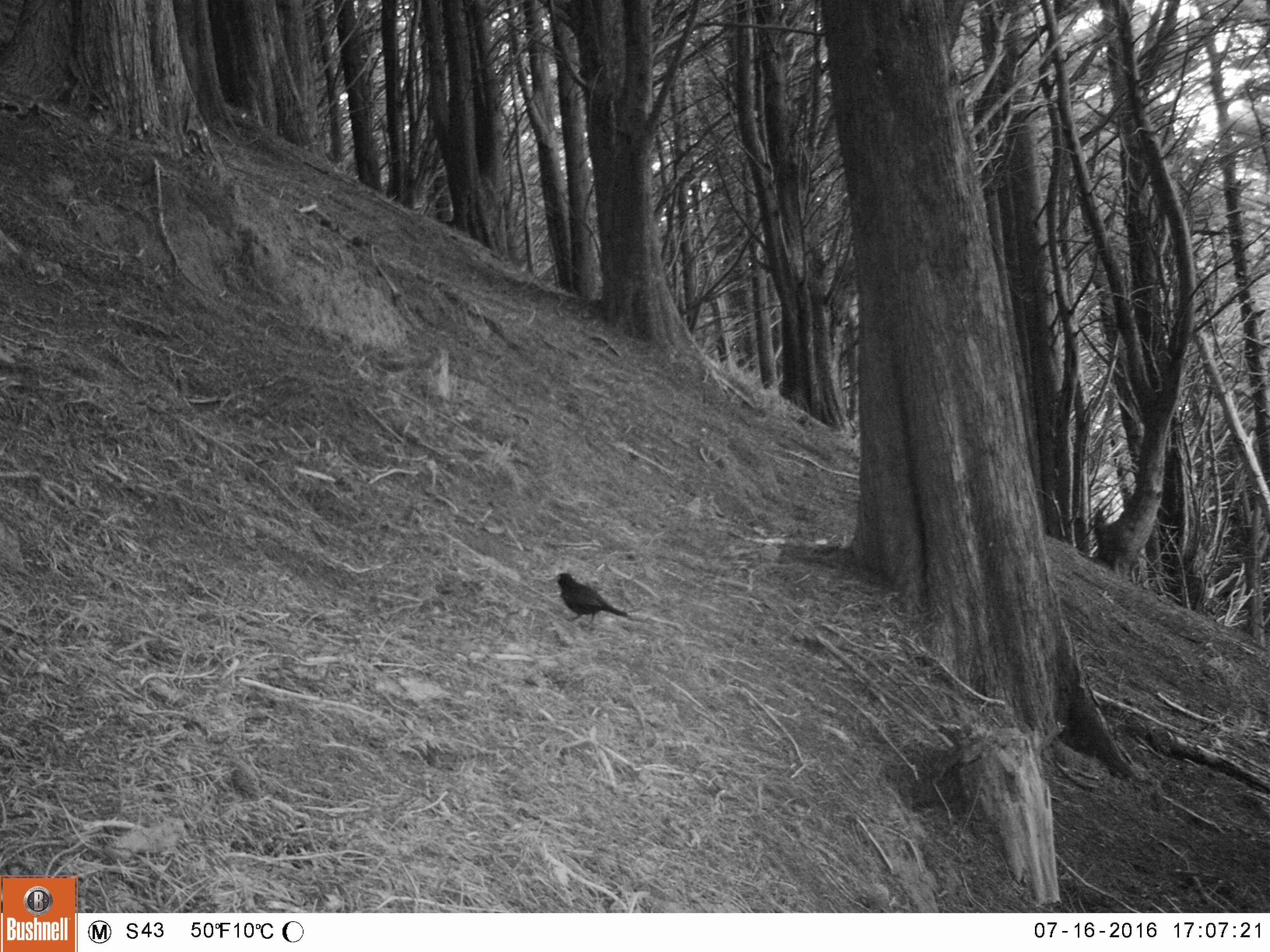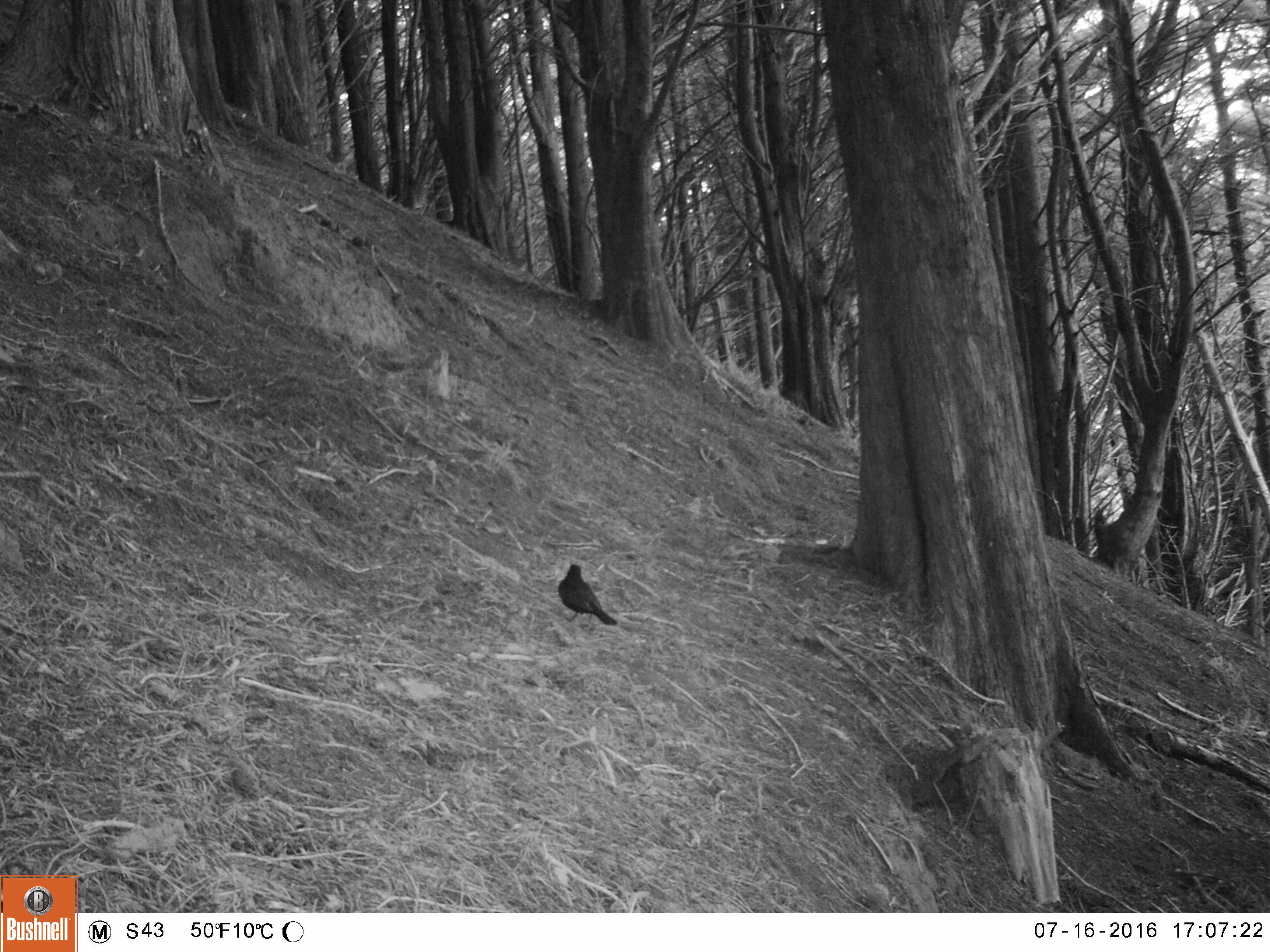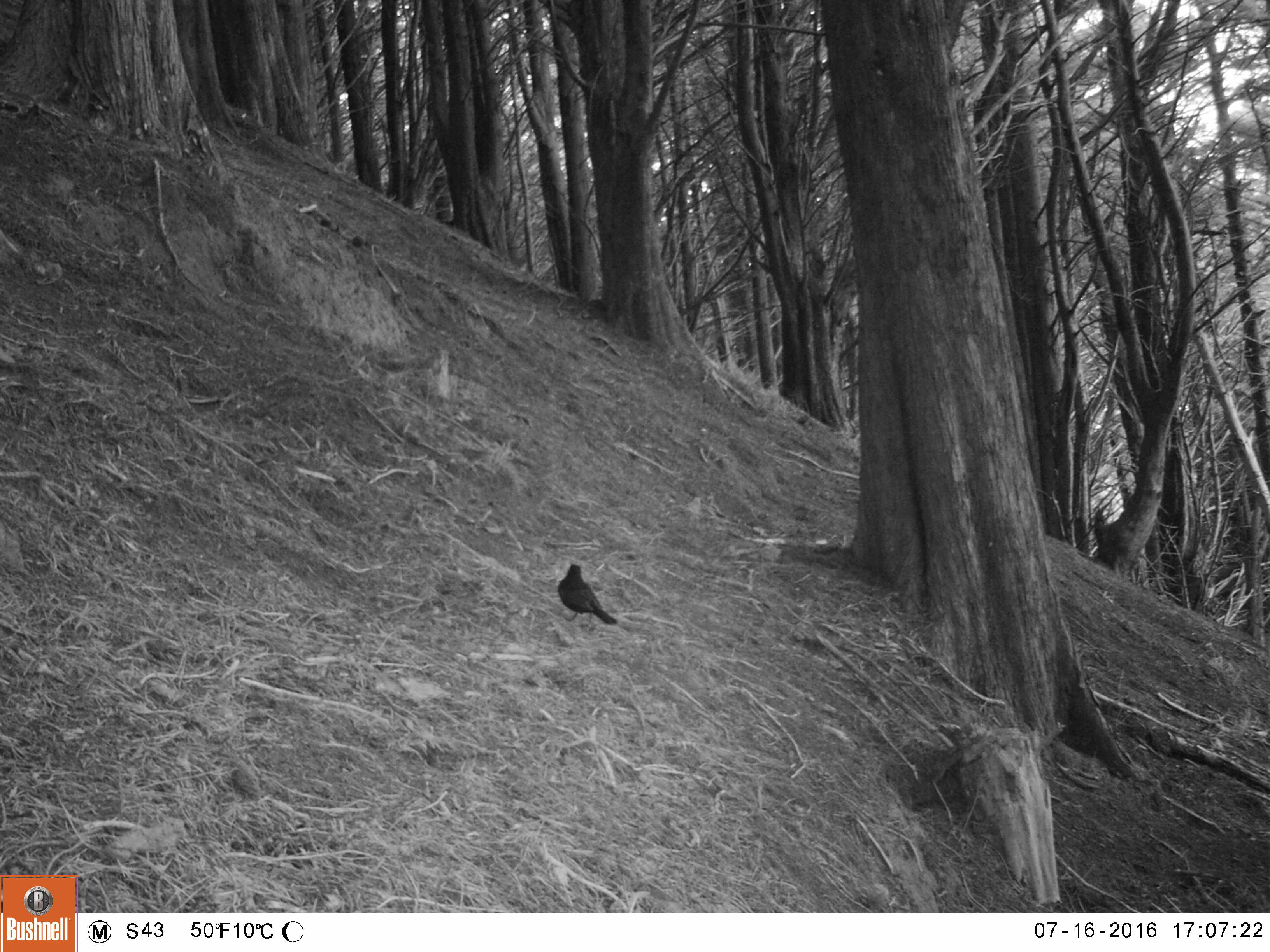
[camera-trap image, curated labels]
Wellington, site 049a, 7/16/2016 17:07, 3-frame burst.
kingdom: Animalia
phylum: Chordata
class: Aves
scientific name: Aves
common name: bird